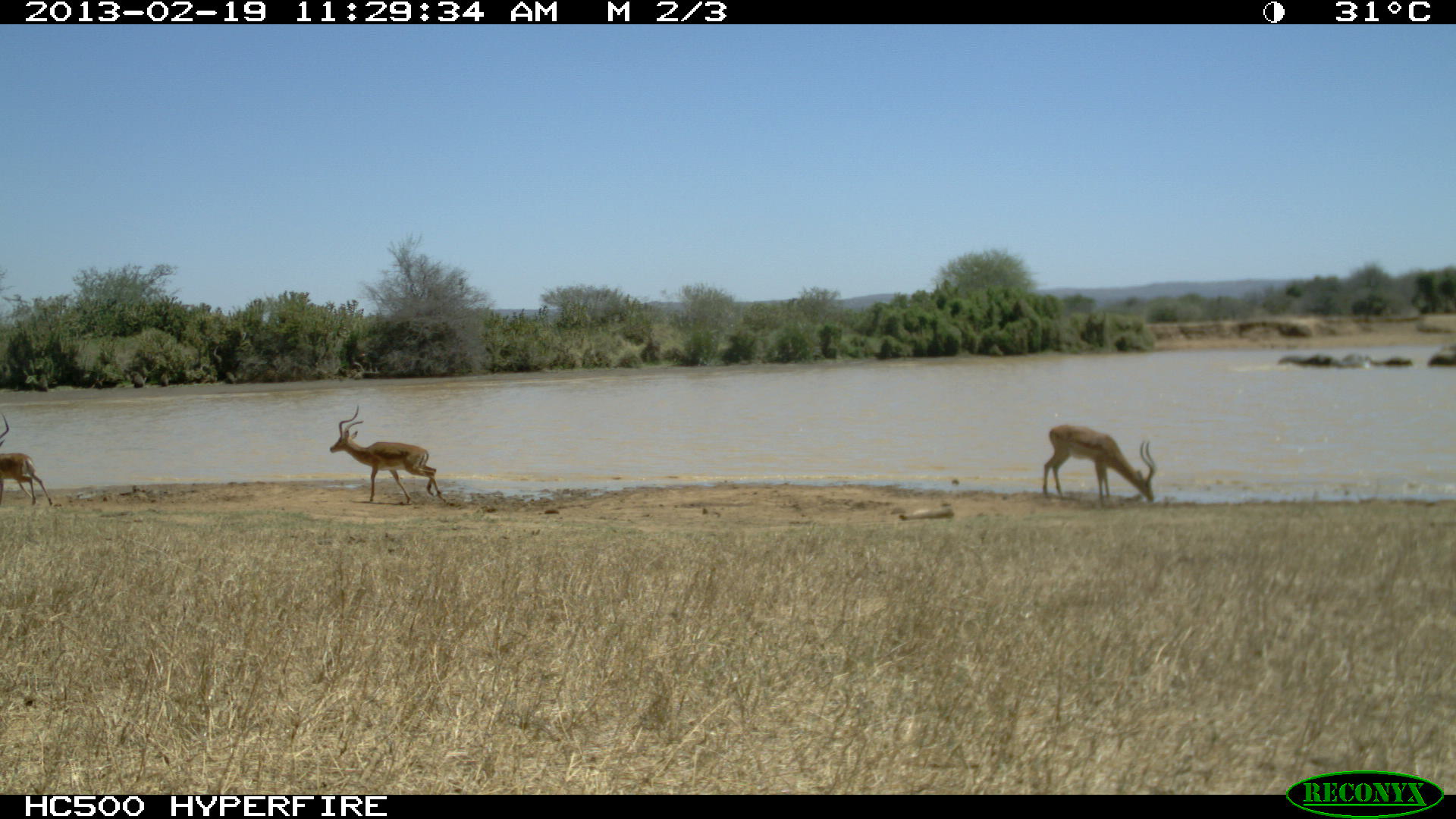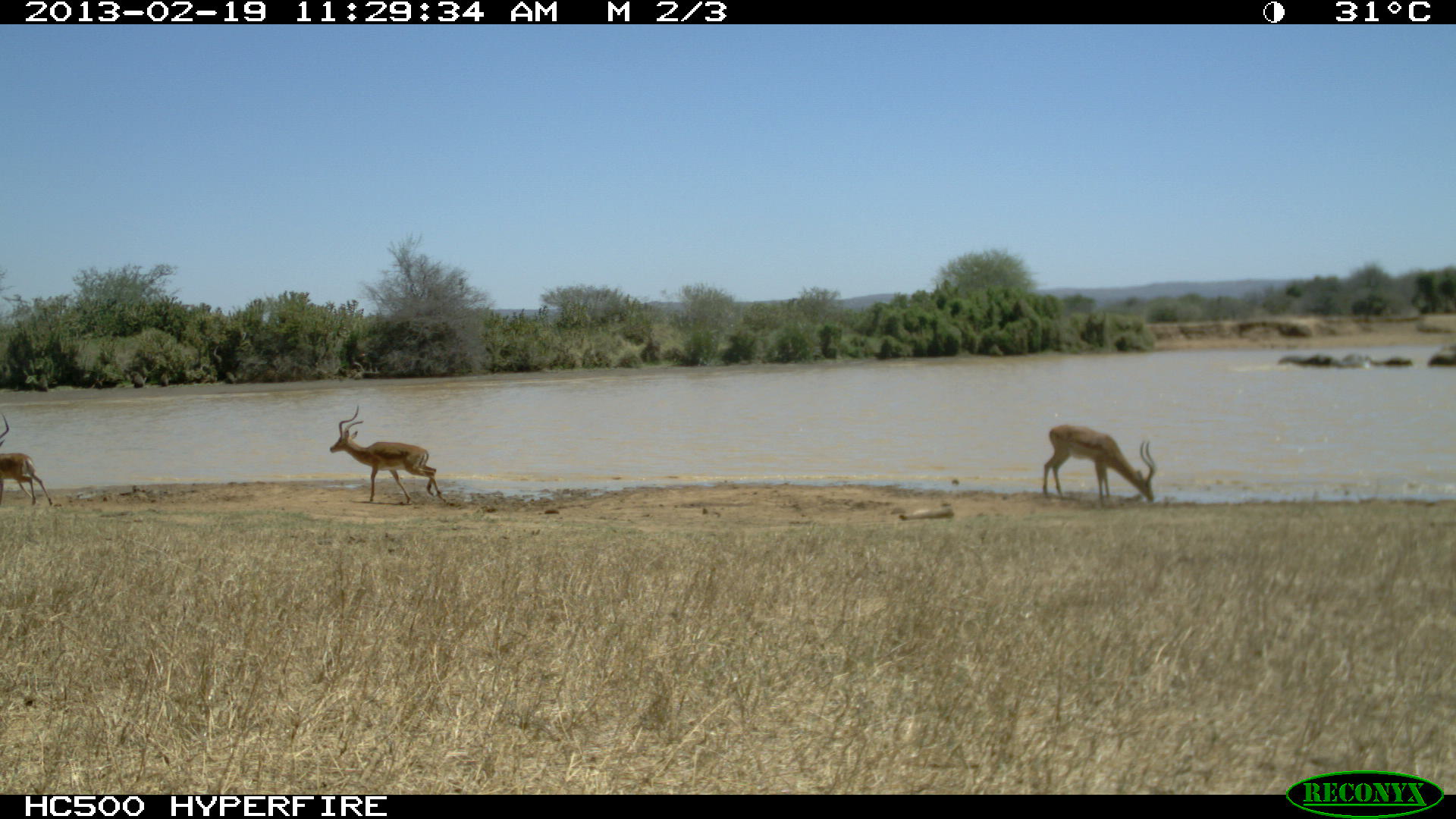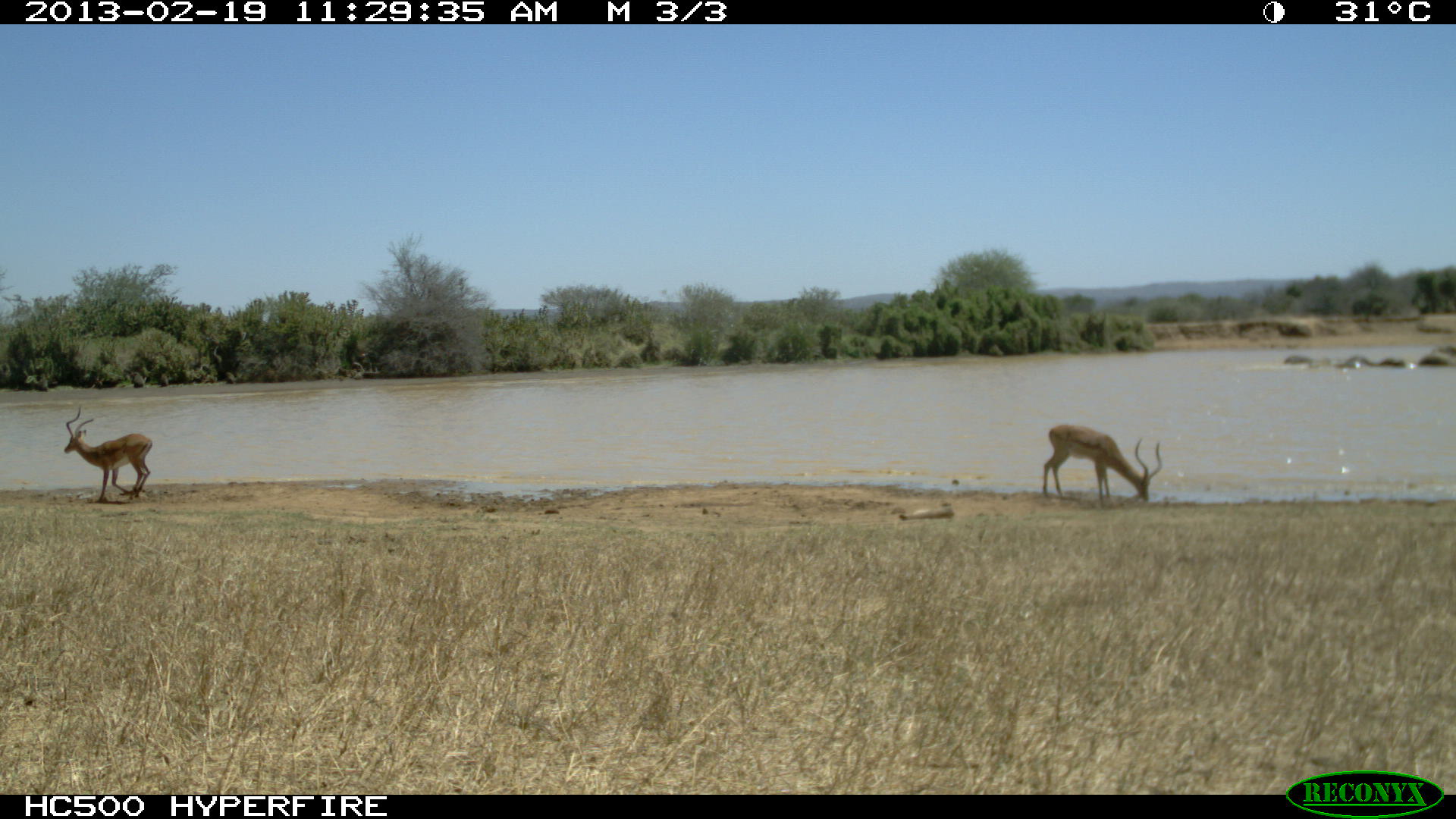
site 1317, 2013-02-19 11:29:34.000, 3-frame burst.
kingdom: Animalia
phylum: Chordata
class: Mammalia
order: Proboscidea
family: Elephantidae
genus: Loxodonta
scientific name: Loxodonta africana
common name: african bush elephant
Loxodonta africana (african bush elephant), count 5.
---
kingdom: Animalia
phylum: Chordata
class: Mammalia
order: Artiodactyla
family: Bovidae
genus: Aepyceros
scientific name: Aepyceros melampus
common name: impala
Aepyceros melampus (impala), count 3.